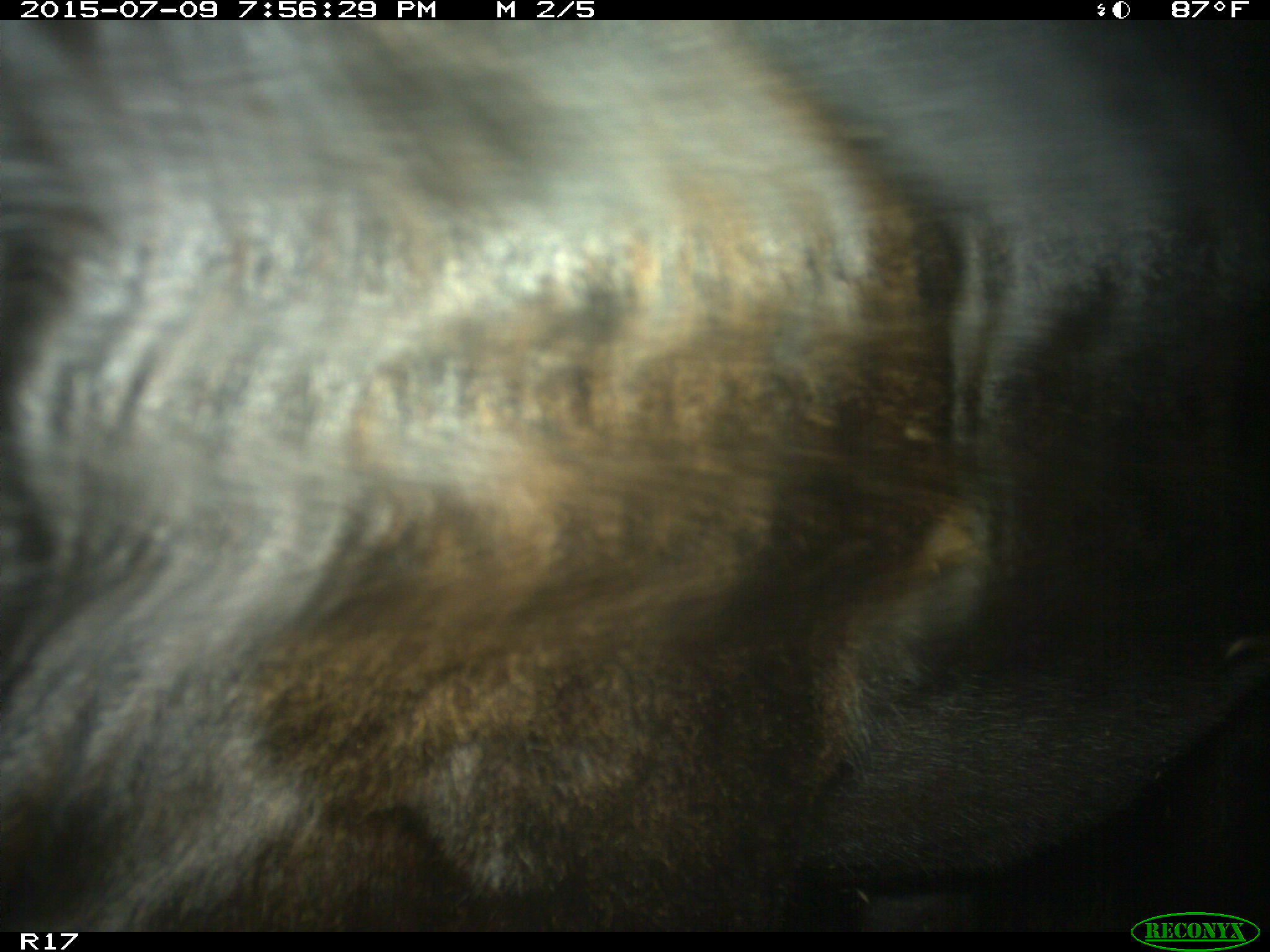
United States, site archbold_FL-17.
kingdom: Animalia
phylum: Chordata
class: Mammalia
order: Artiodactyla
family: Bovidae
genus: Bos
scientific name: Bos taurus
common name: domestic cow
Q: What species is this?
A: Bos taurus (domestic cow).